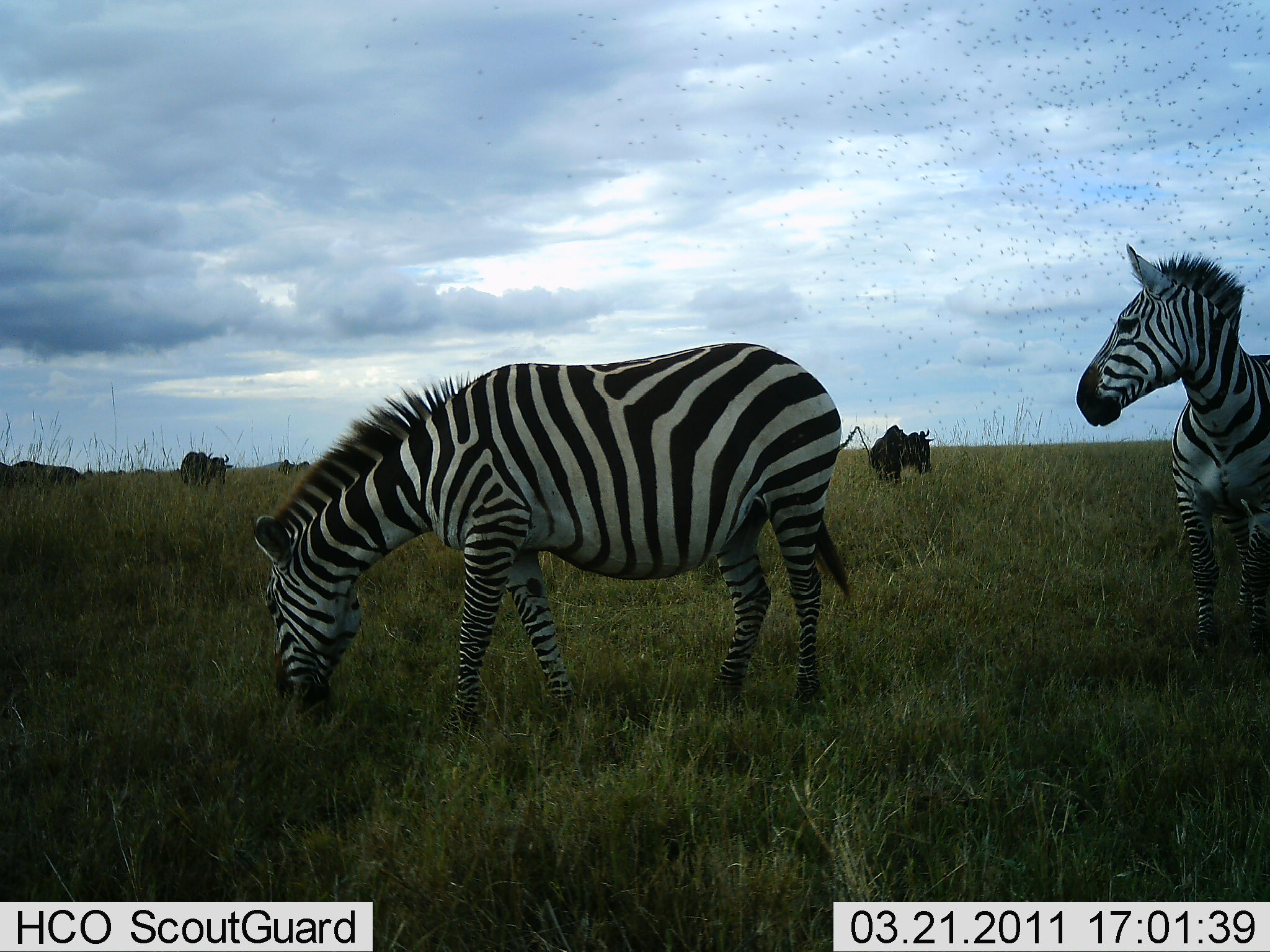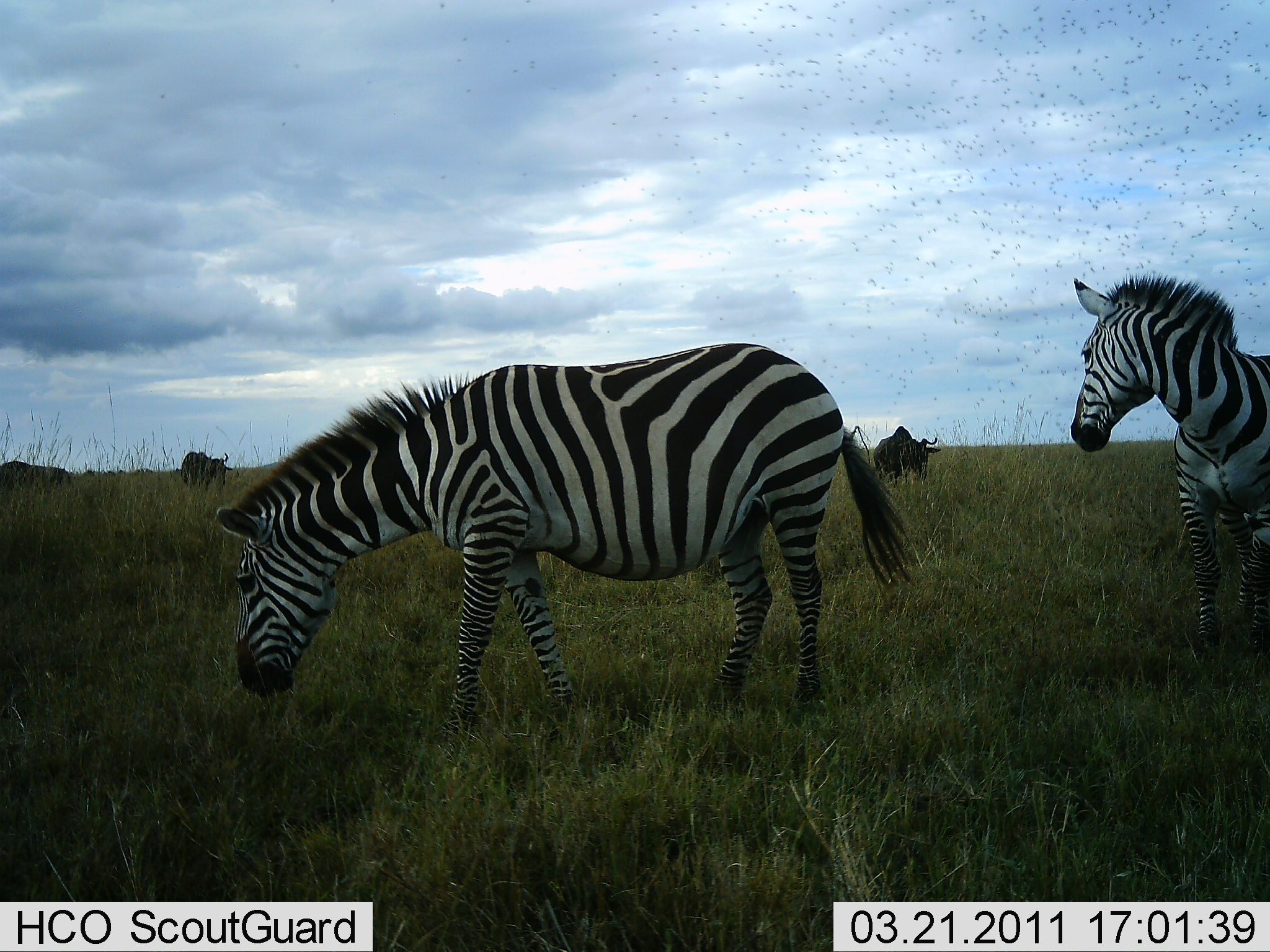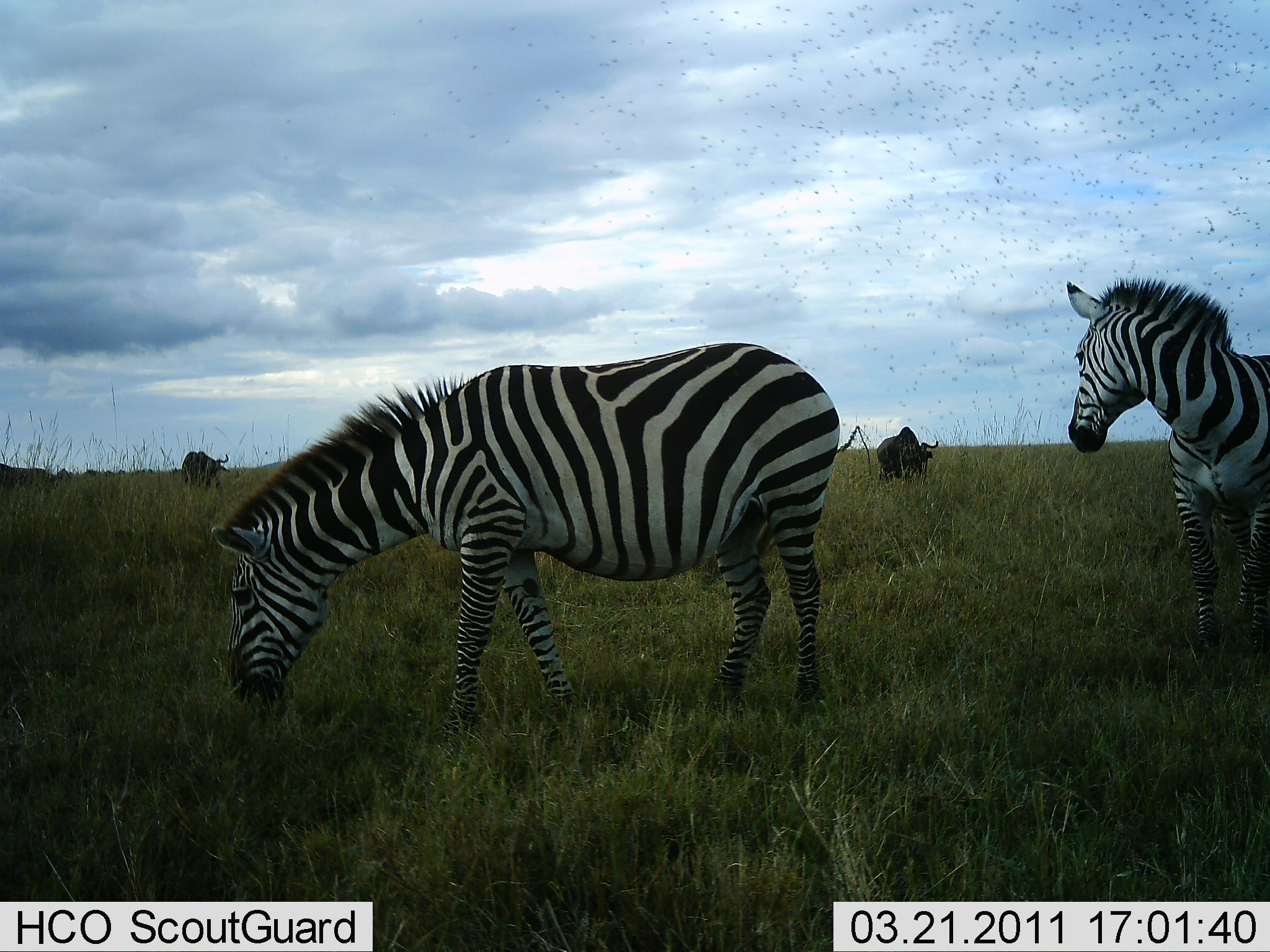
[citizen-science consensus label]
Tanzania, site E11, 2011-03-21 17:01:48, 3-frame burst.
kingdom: Animalia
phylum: Chordata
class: Mammalia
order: Artiodactyla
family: Bovidae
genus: Connochaetes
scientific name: Connochaetes taurinus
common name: blue wildebeest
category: wildebeest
Wildebeest (blue wildebeest) (Connochaetes taurinus), count 3. Behavior (volunteer vote fractions): standing 77%, resting 0%, moving 23%, interacting 0%. Young present (vote fraction): 0%. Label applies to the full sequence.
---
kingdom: Animalia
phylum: Chordata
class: Mammalia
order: Perissodactyla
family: Equidae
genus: Equus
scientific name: Equus quagga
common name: plains zebra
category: zebra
Zebra (plains zebra) (Equus quagga), count 2. Behavior (volunteer vote fractions): standing 80%, resting 0%, moving 0%, interacting 0%. Young present (vote fraction): 0%. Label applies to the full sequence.